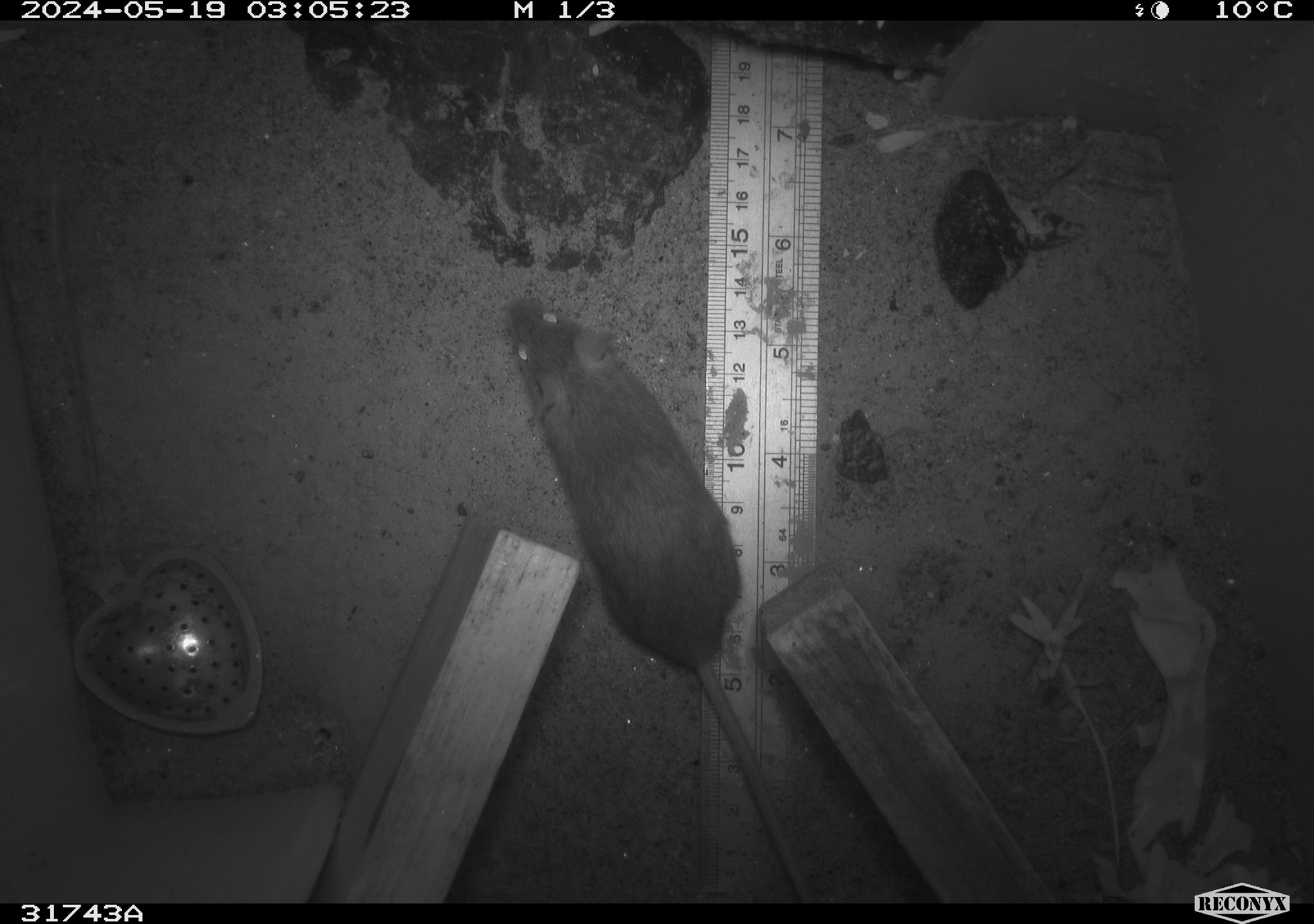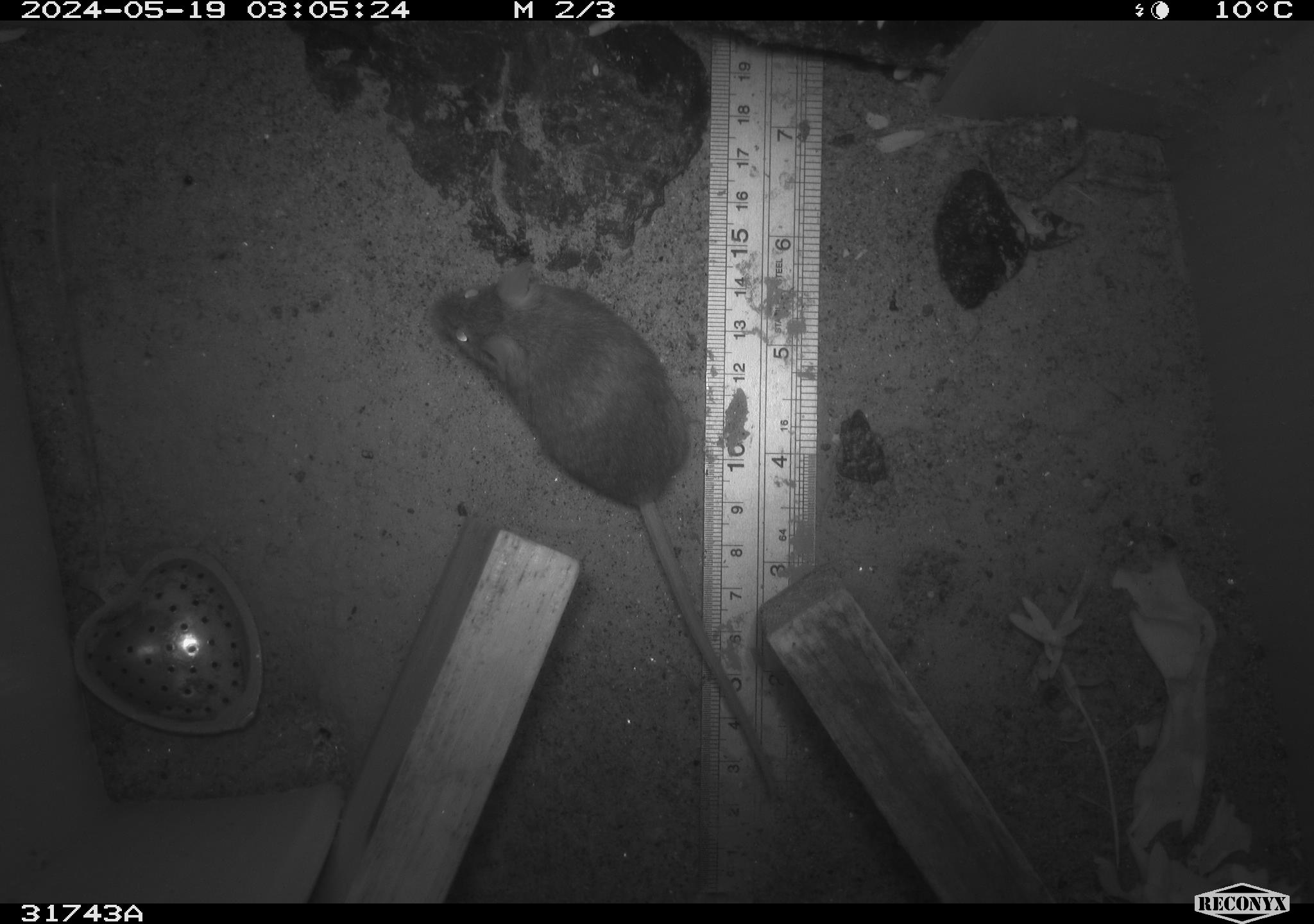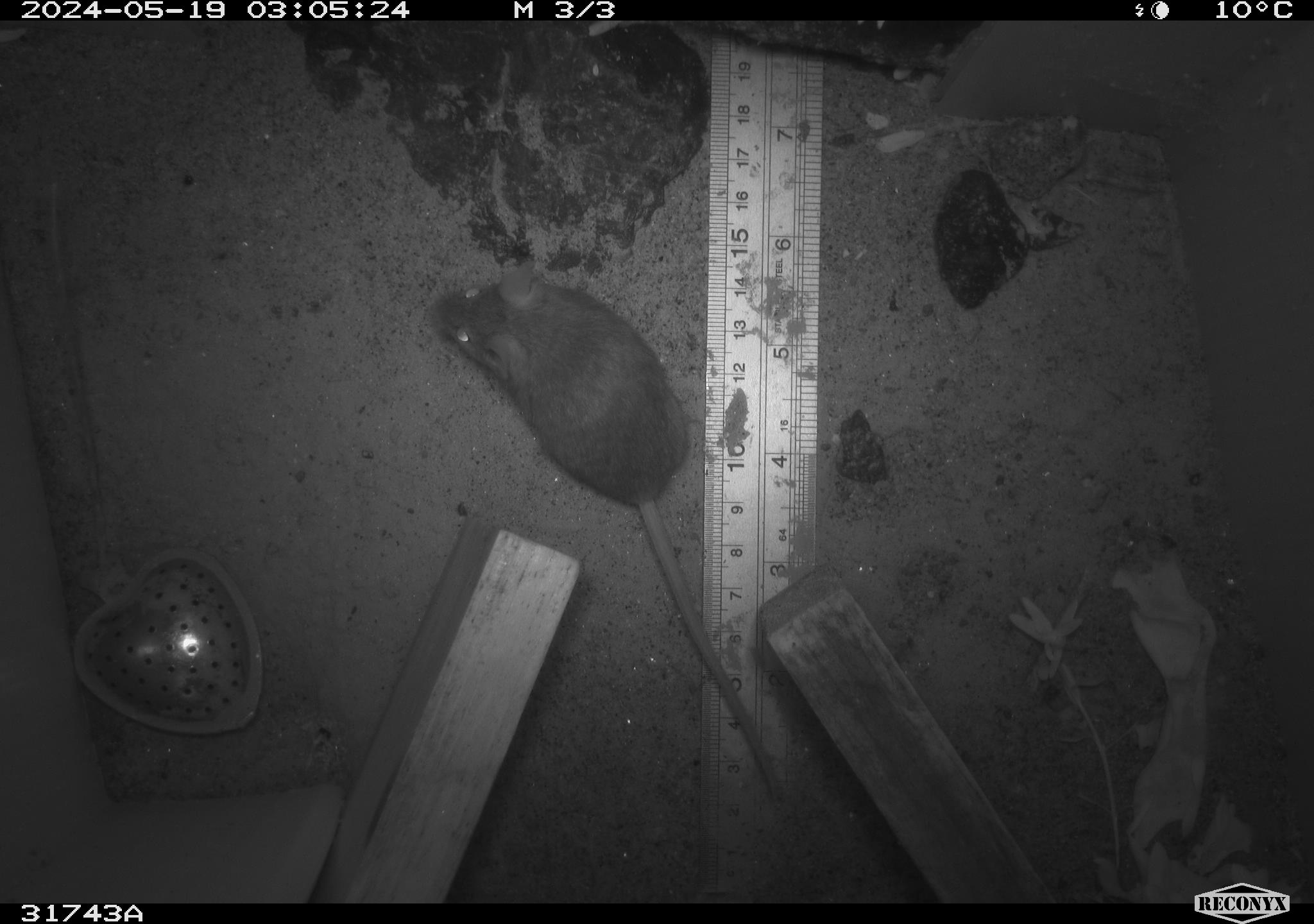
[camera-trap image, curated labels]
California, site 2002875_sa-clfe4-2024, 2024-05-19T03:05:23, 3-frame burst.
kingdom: Animalia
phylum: Chordata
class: Mammalia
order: Rodentia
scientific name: Rodentia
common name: rodent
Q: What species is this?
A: Rodent (Rodentia).